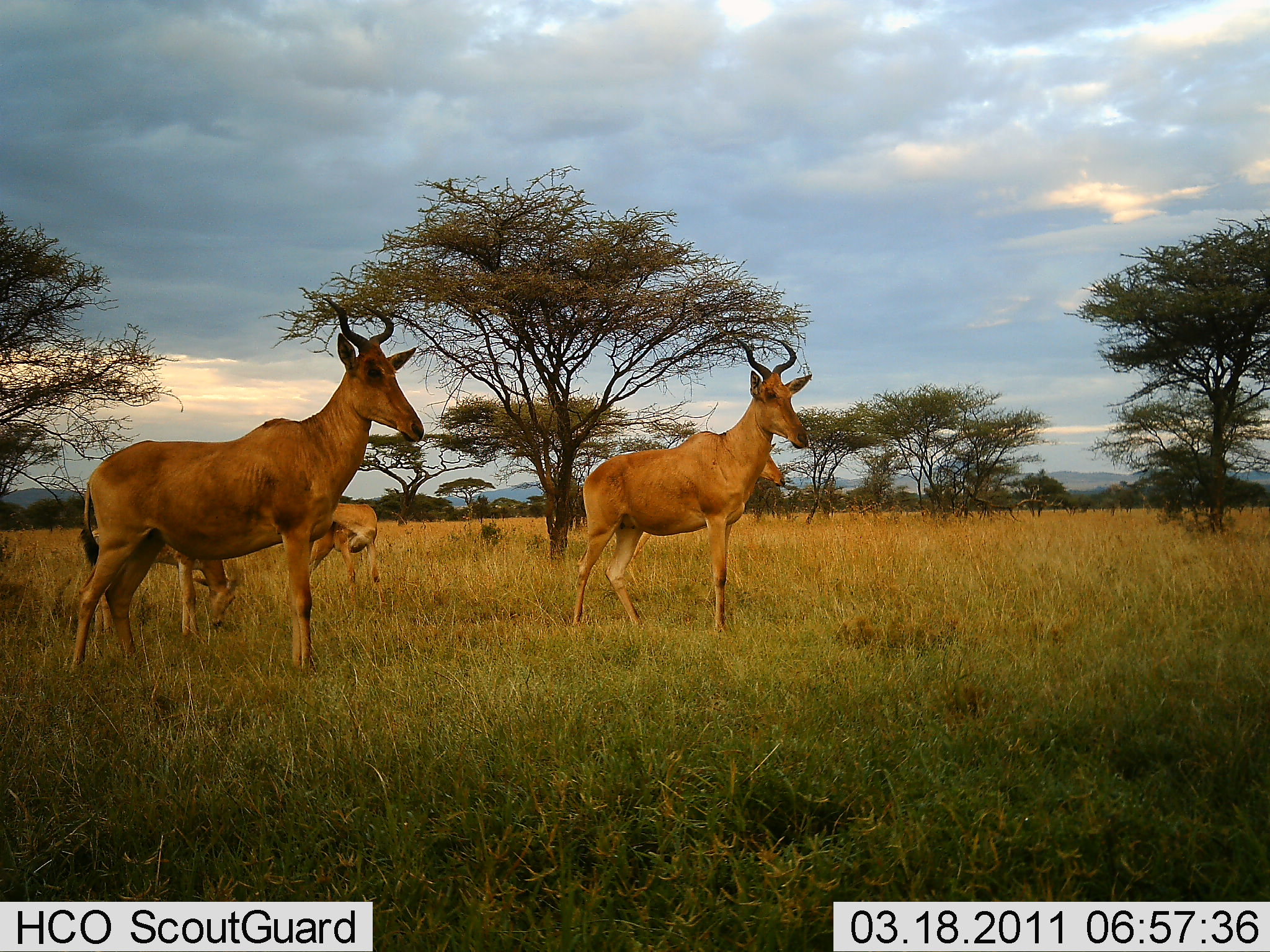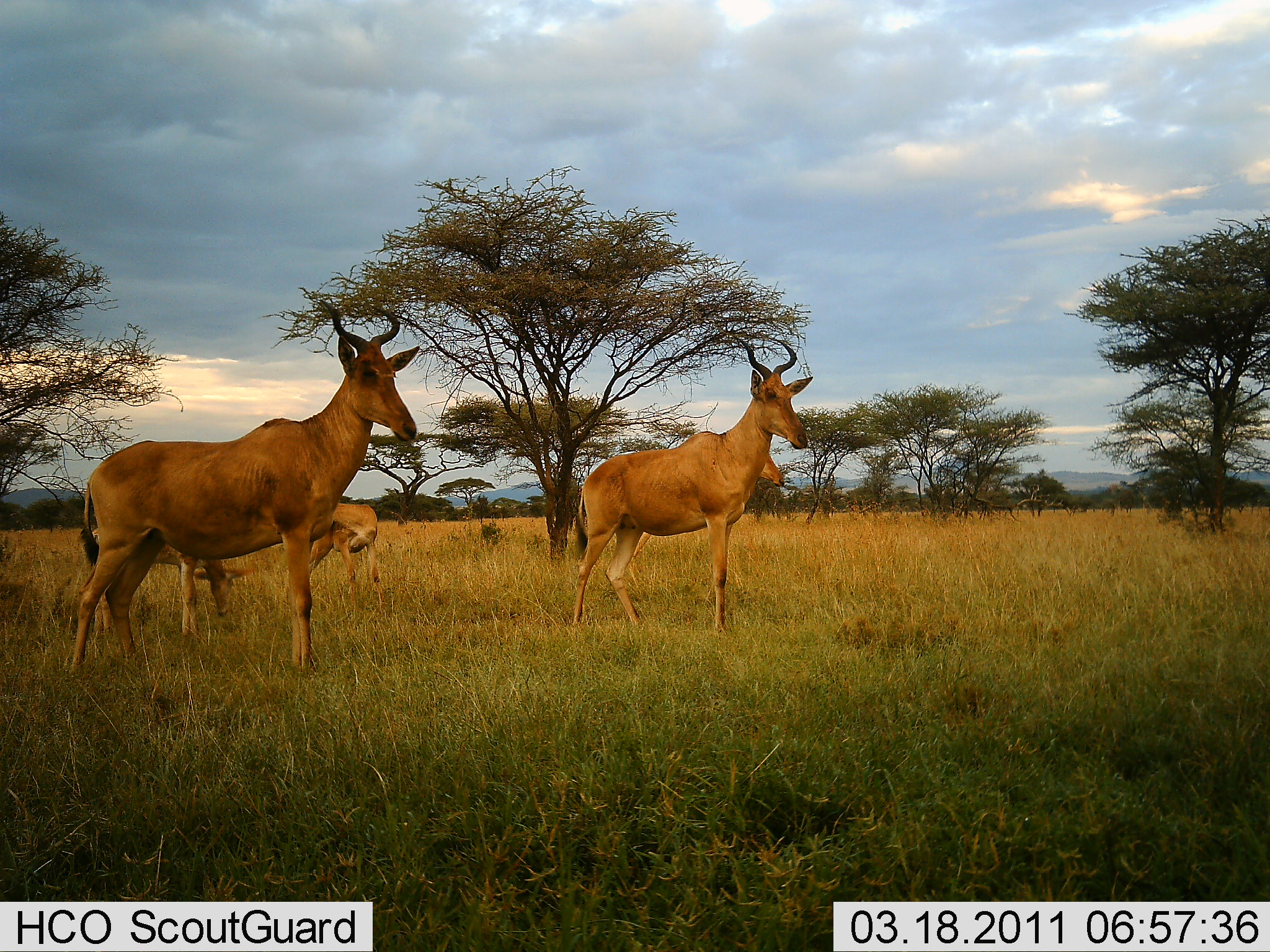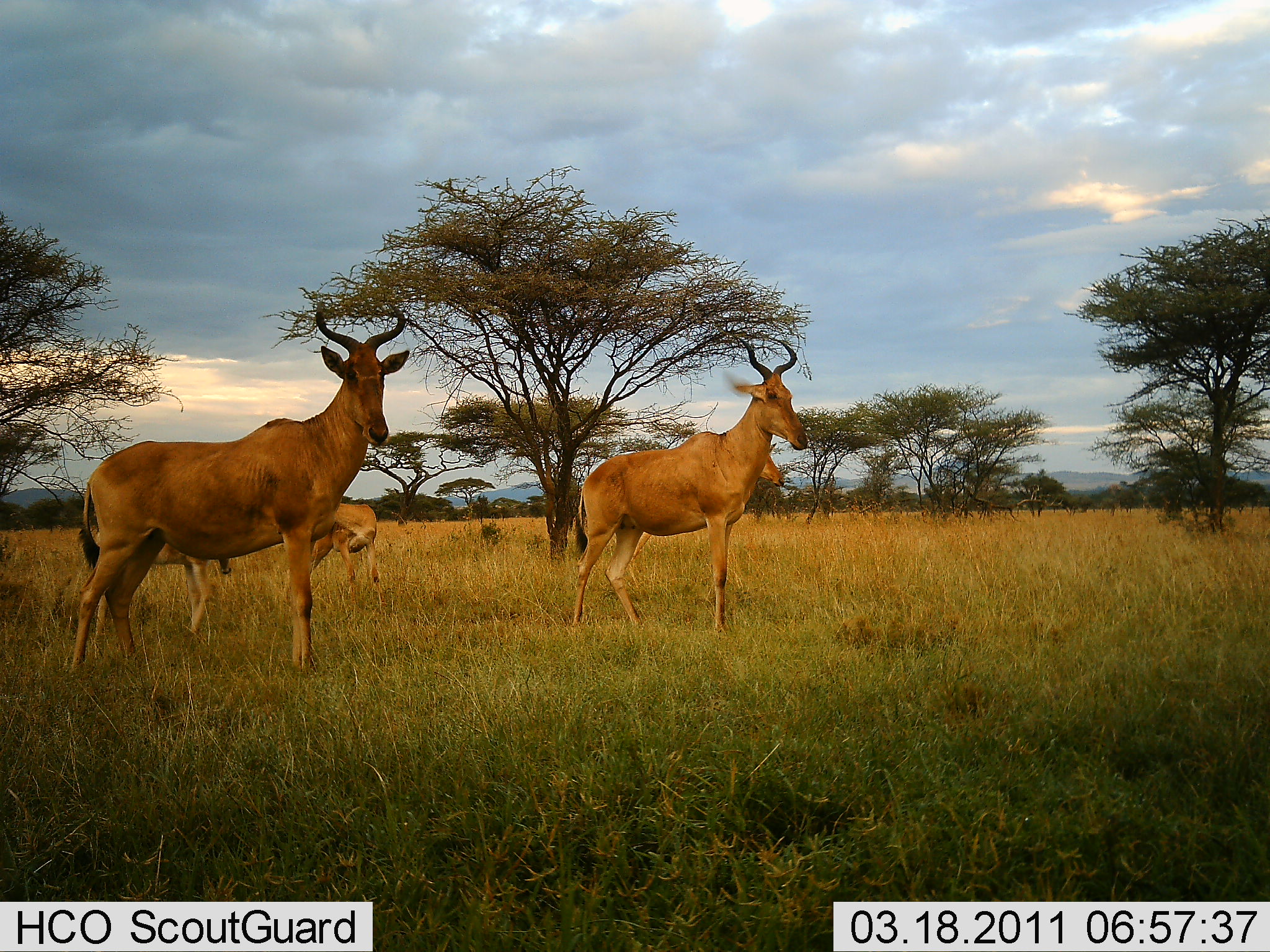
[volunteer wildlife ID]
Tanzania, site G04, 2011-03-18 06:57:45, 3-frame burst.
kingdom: Animalia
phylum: Chordata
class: Mammalia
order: Artiodactyla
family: Bovidae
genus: Alcelaphus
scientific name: Alcelaphus buselaphus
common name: hartebeest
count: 4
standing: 82%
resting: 9%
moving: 0%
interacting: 0%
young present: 18%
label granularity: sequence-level